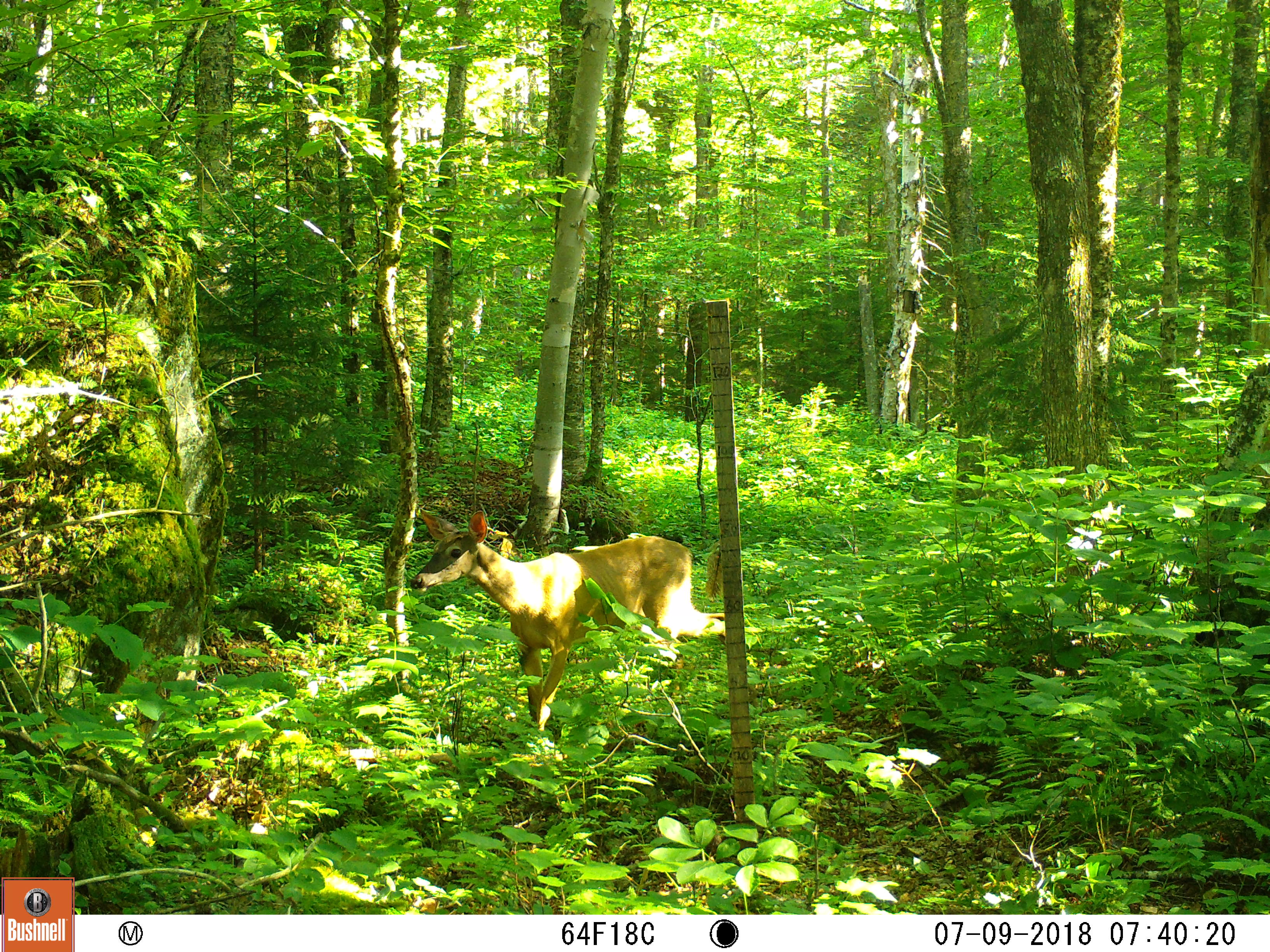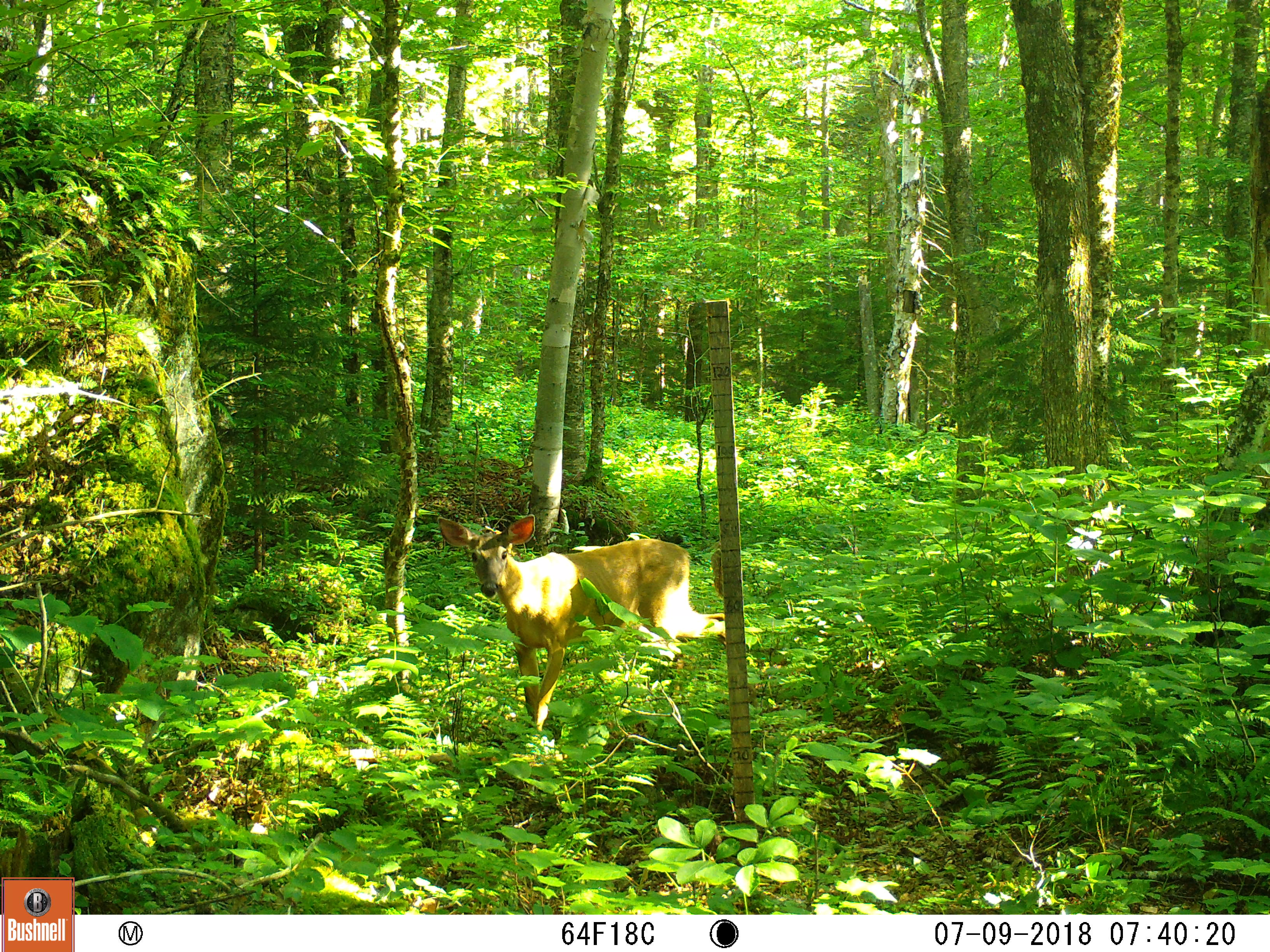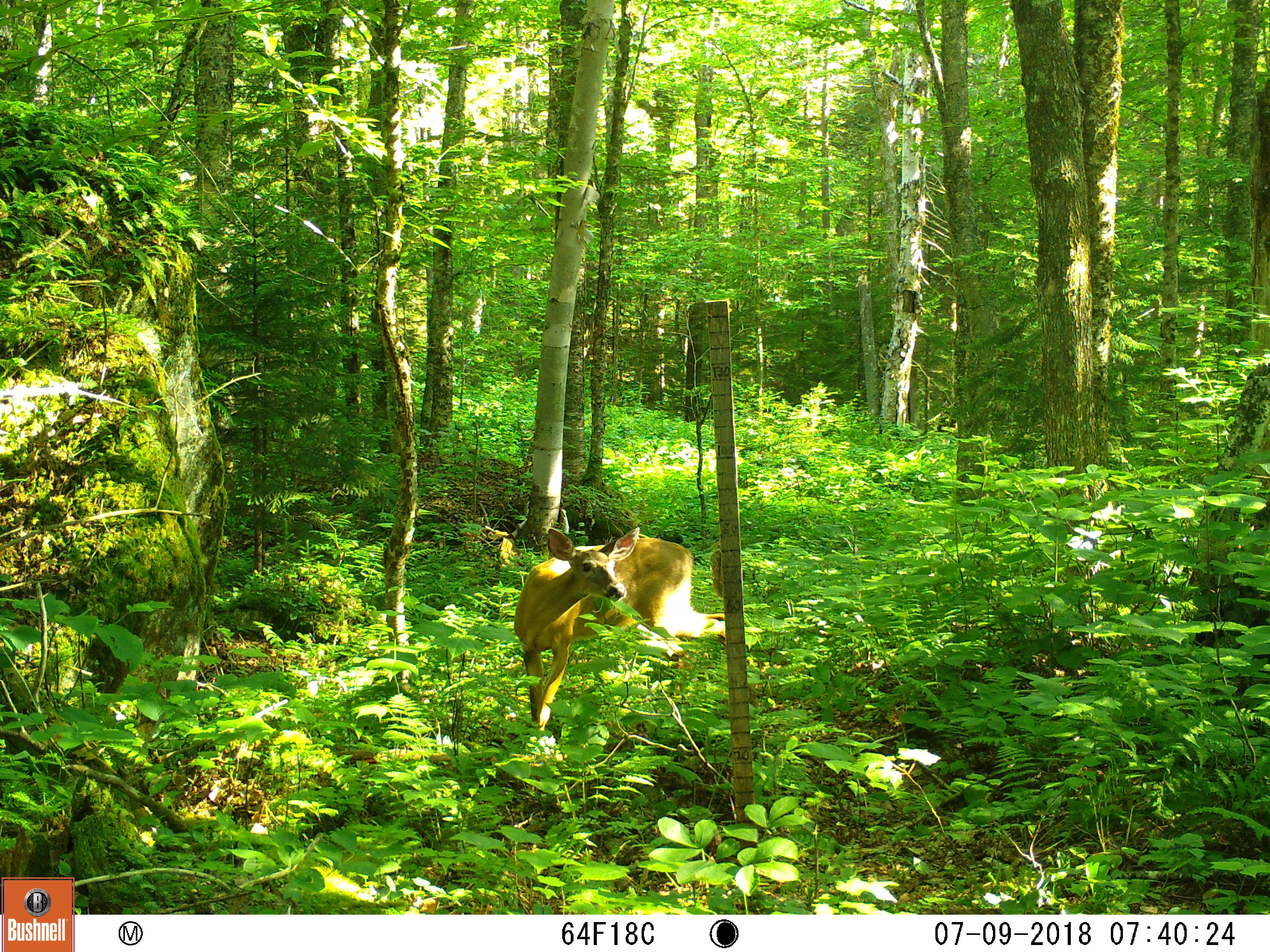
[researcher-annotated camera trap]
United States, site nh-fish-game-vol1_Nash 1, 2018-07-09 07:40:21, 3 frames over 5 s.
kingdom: Animalia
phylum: Chordata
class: Mammalia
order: Artiodactyla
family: Cervidae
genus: Odocoileus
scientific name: Odocoileus virginianus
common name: white-tailed deer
White-tailed deer (Odocoileus virginianus).